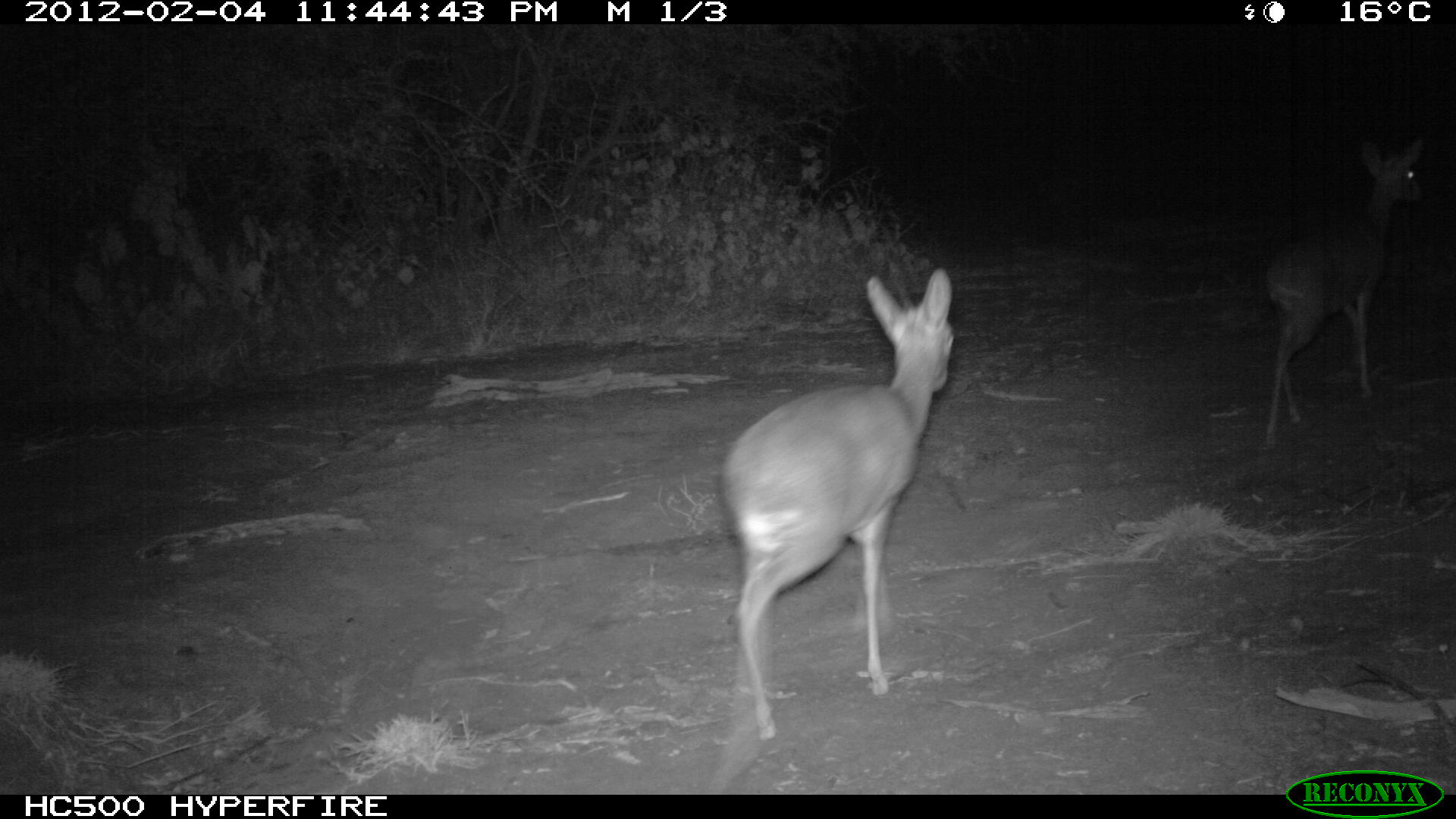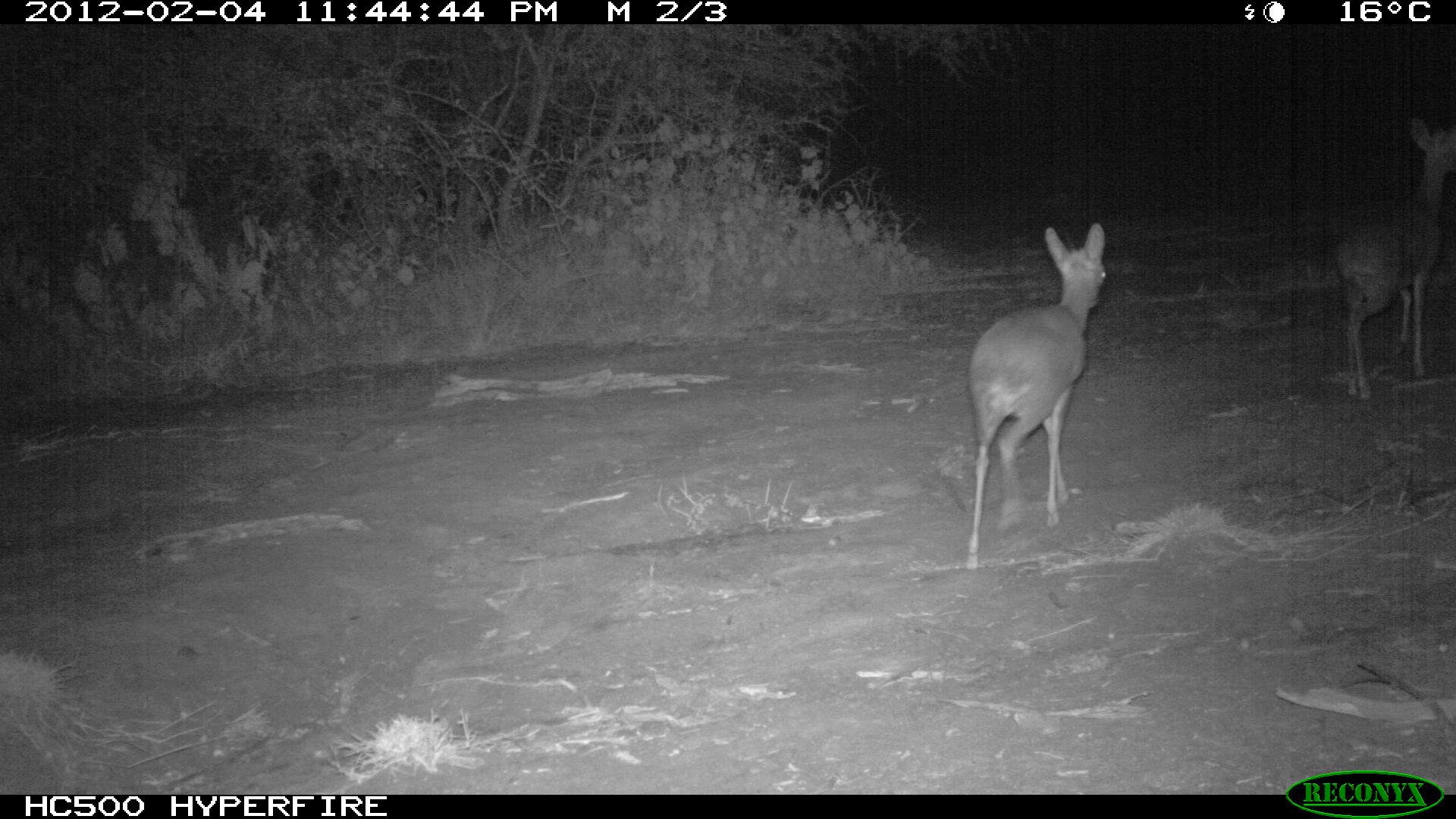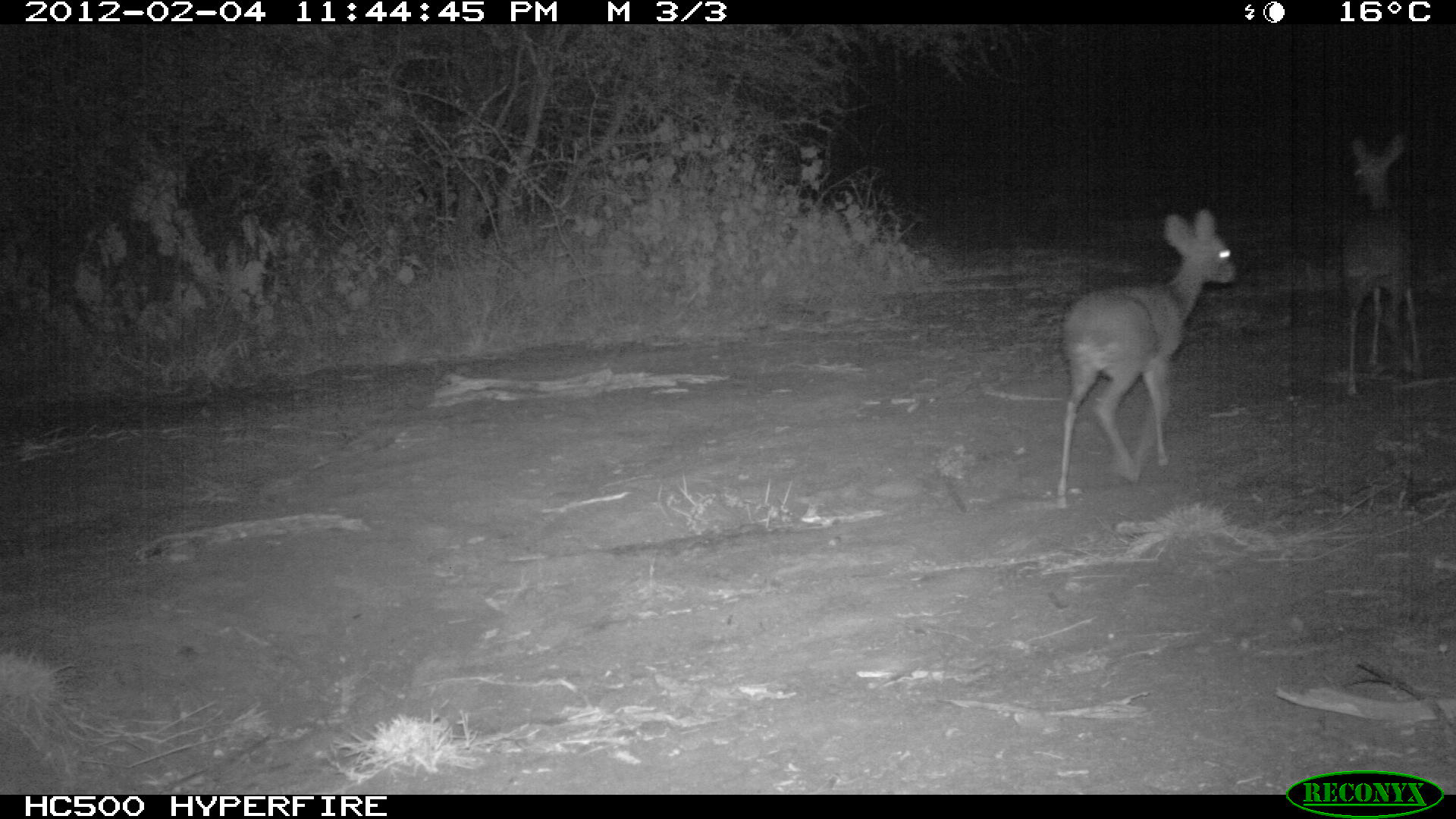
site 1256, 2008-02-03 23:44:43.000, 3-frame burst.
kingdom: Animalia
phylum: Chordata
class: Mammalia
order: Artiodactyla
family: Bovidae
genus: Madoqua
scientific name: Madoqua guentheri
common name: günther's dik-dik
Madoqua guentheri (günther's dik-dik), count 2.